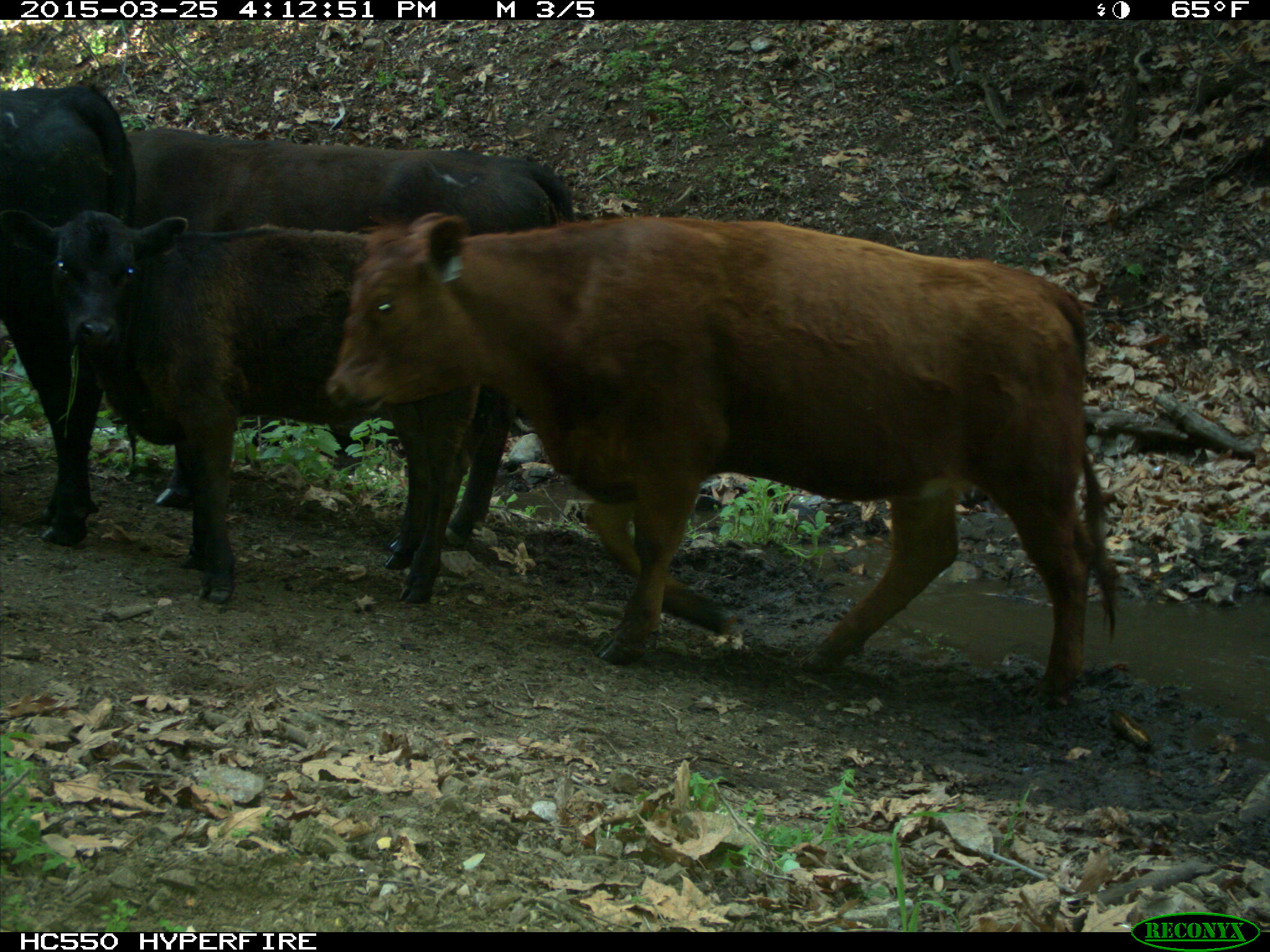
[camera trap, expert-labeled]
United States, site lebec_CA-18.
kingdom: Animalia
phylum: Chordata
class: Mammalia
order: Artiodactyla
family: Bovidae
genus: Bos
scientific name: Bos taurus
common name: domestic cow